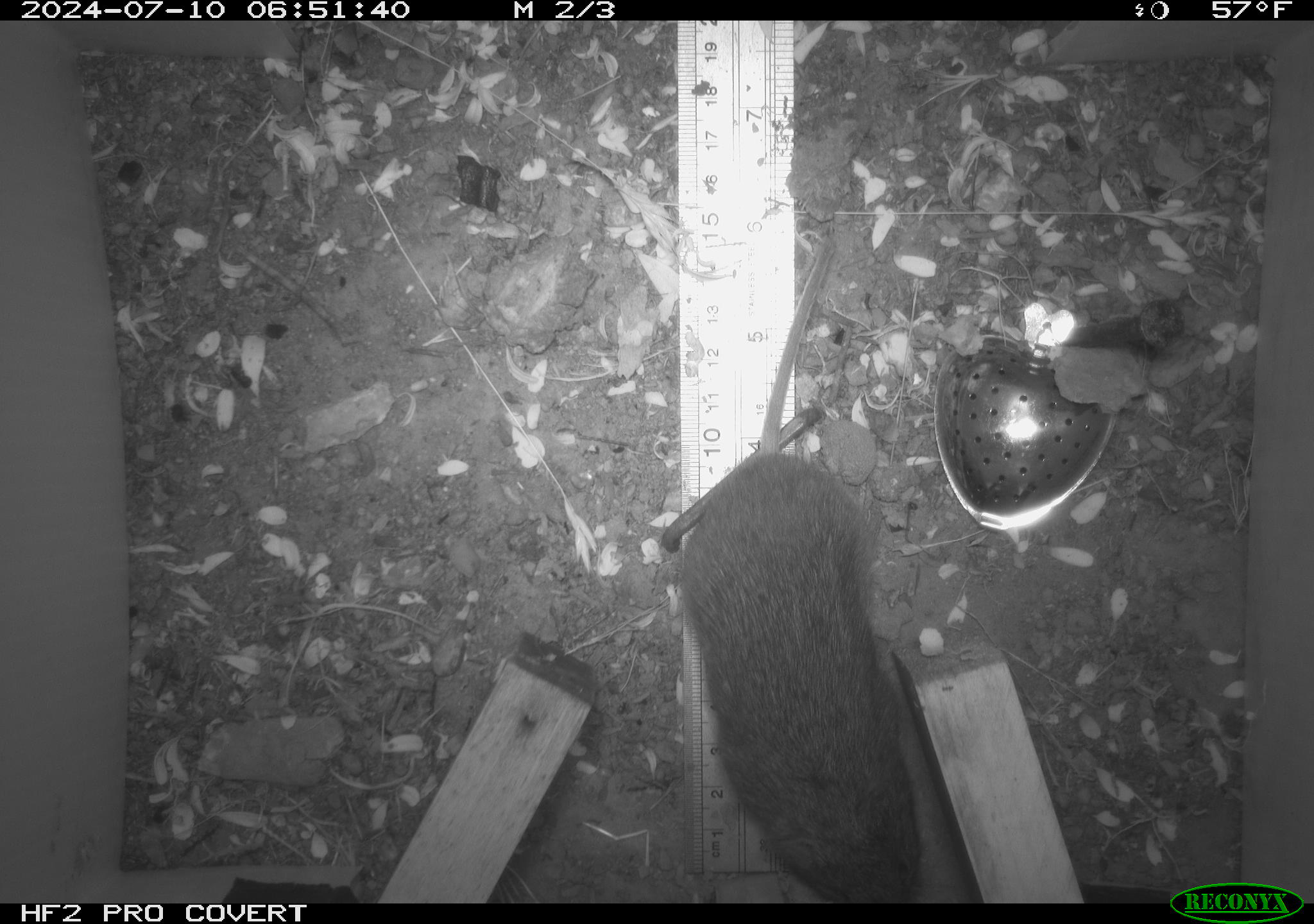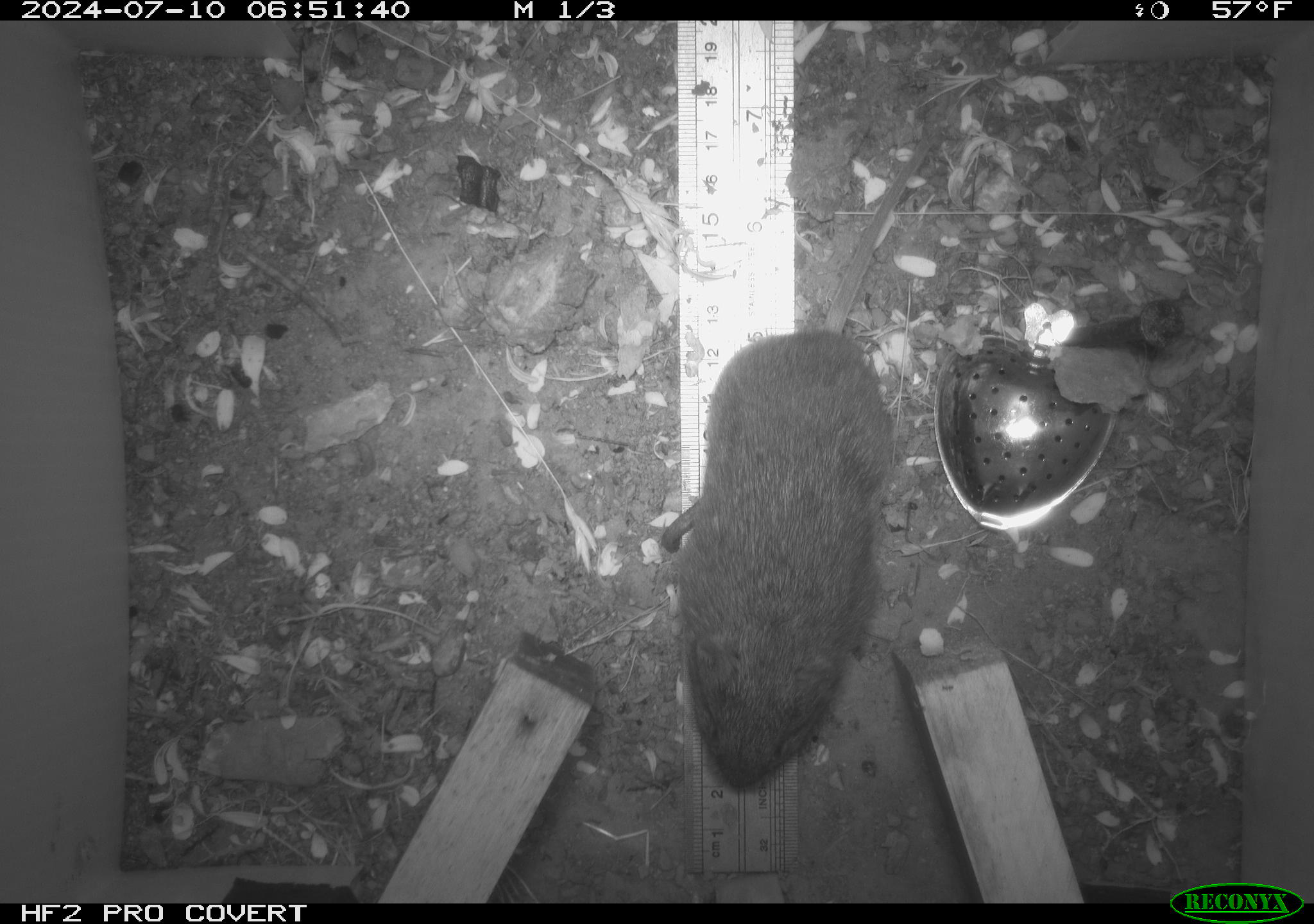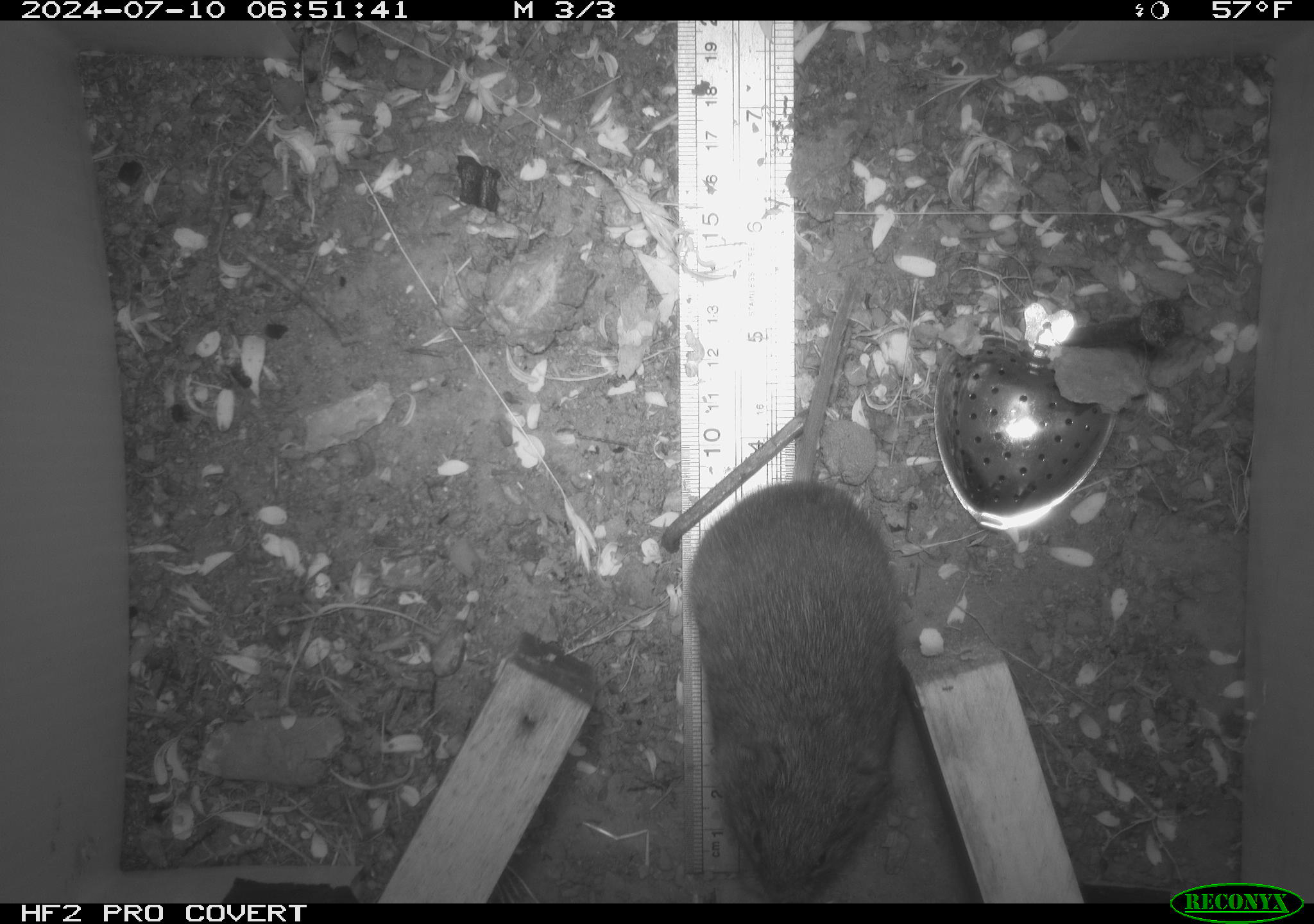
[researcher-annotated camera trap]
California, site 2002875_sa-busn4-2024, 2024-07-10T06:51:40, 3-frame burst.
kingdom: Animalia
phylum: Chordata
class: Mammalia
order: Rodentia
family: Cricetidae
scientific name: Arvicolinae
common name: voles, lemmings, and muskrats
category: arvicolinae subfamily